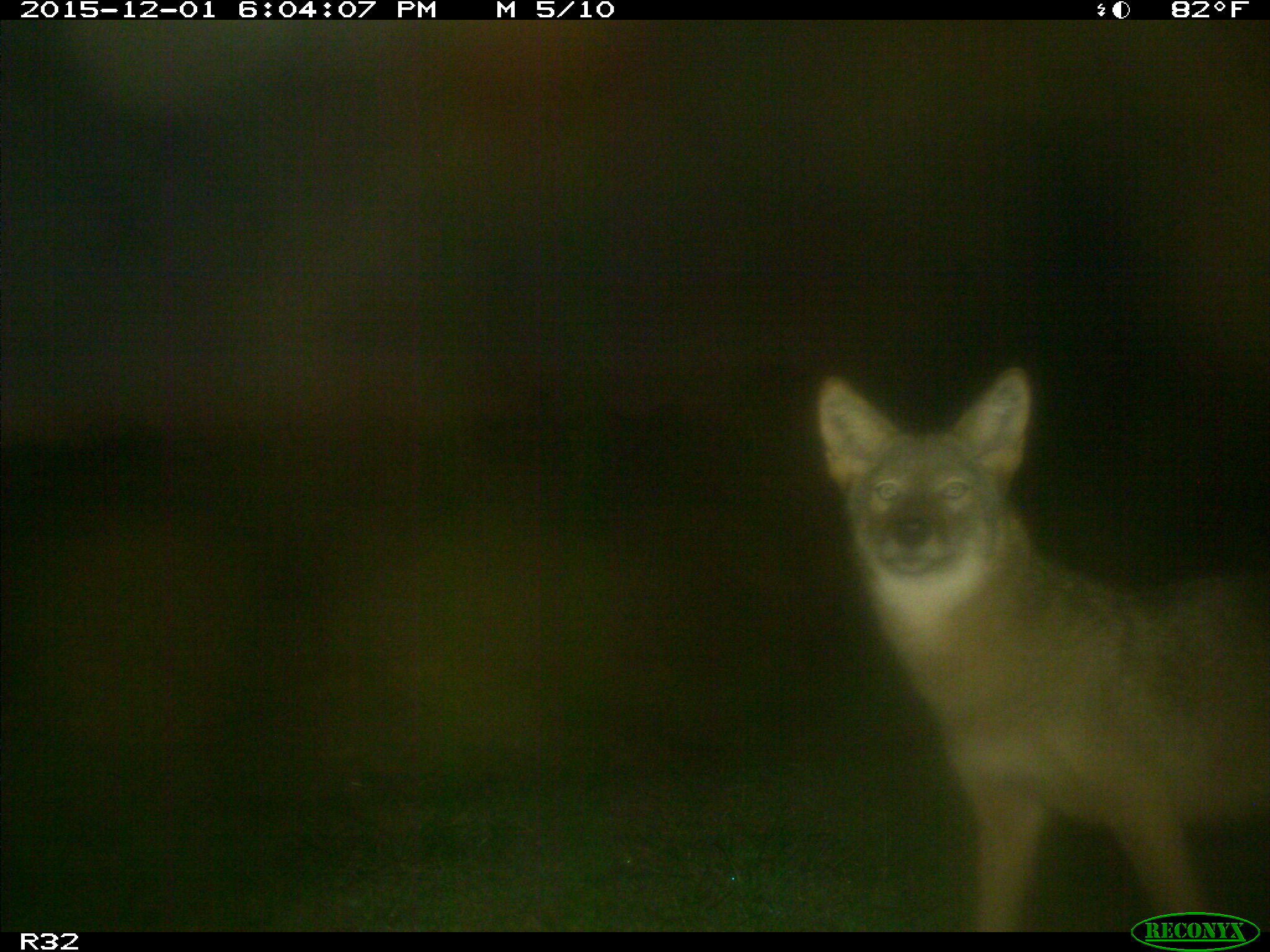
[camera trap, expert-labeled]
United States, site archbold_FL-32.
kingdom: Animalia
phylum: Chordata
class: Mammalia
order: Carnivora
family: Canidae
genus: Canis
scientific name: Canis latrans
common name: coyote